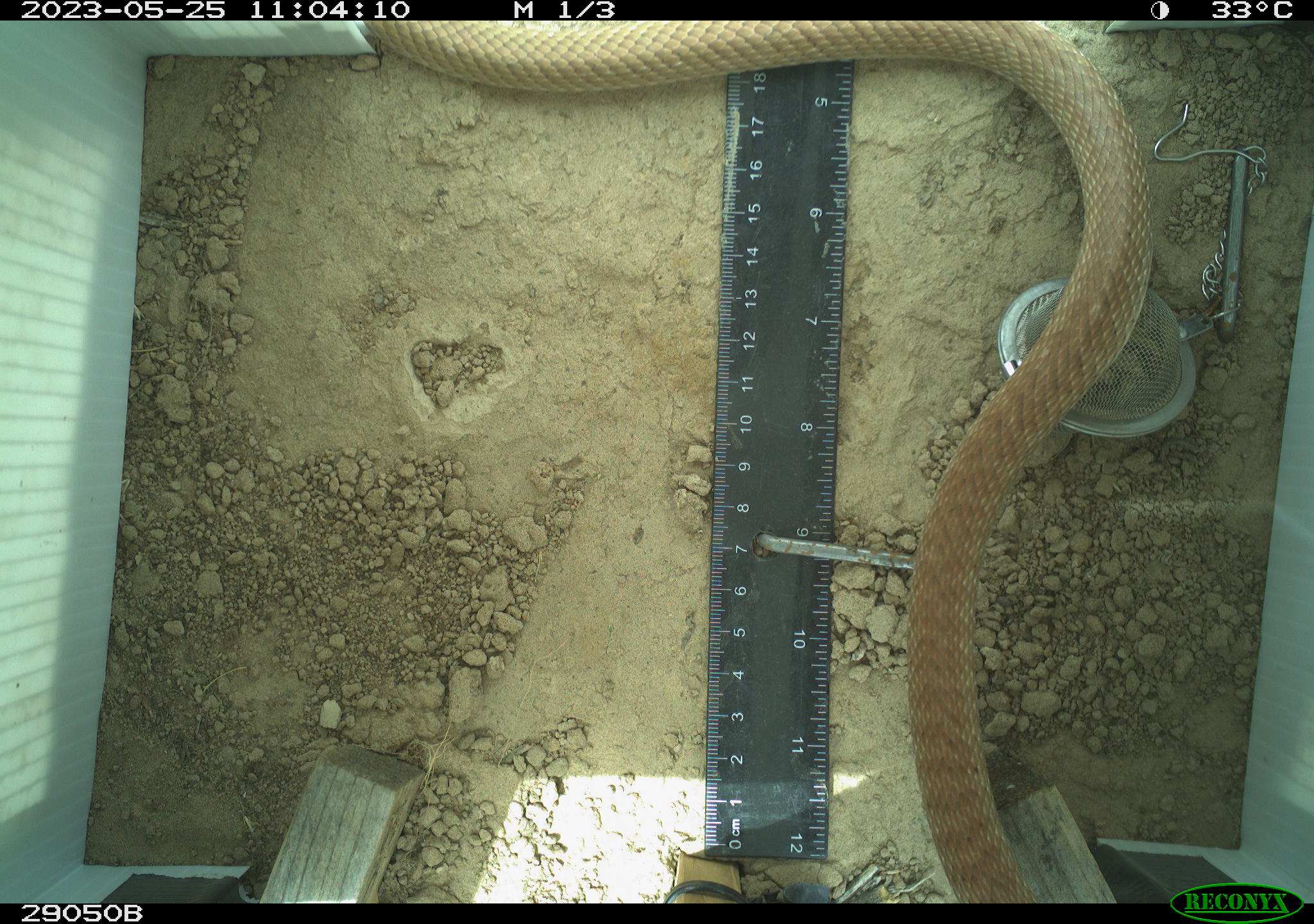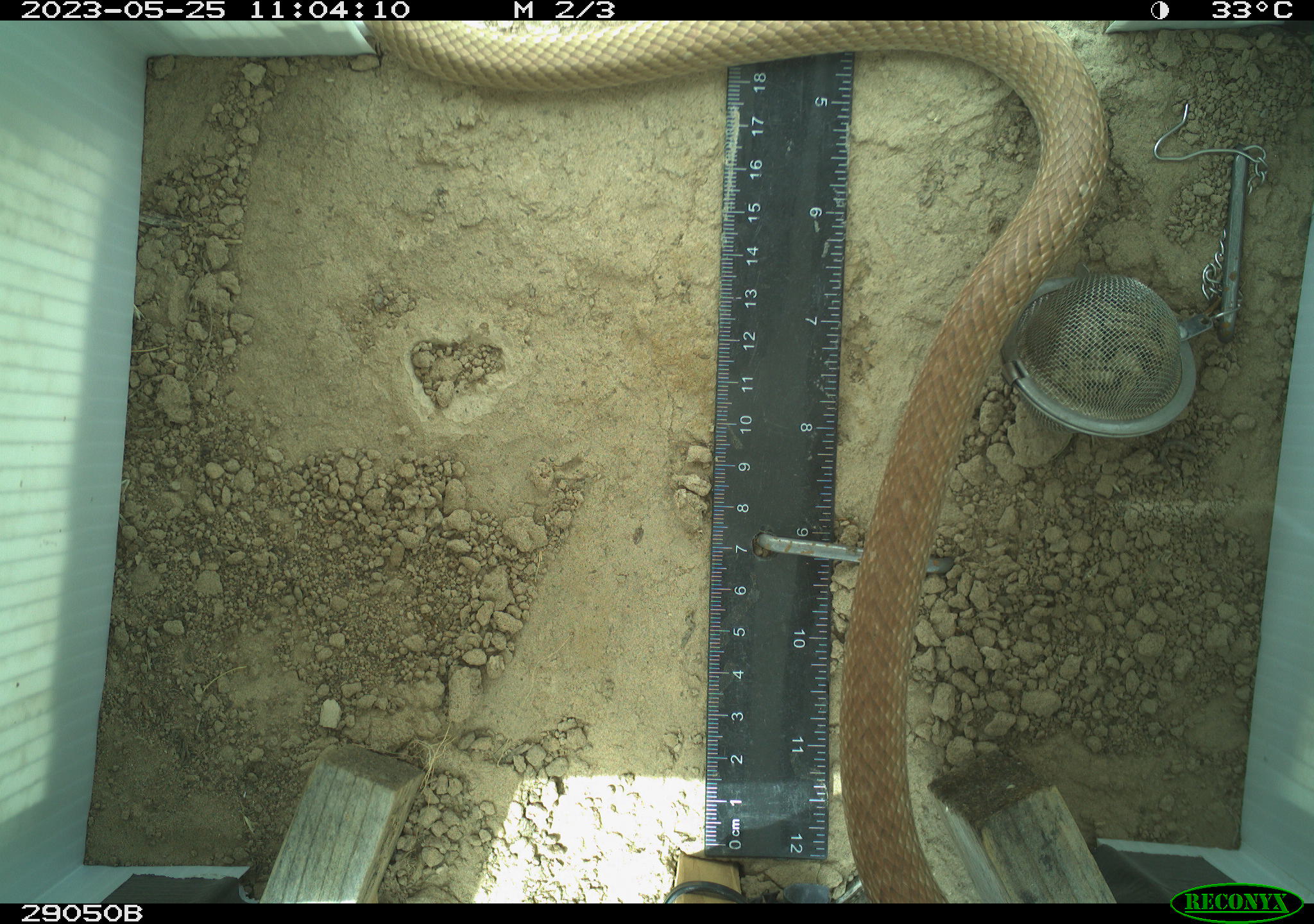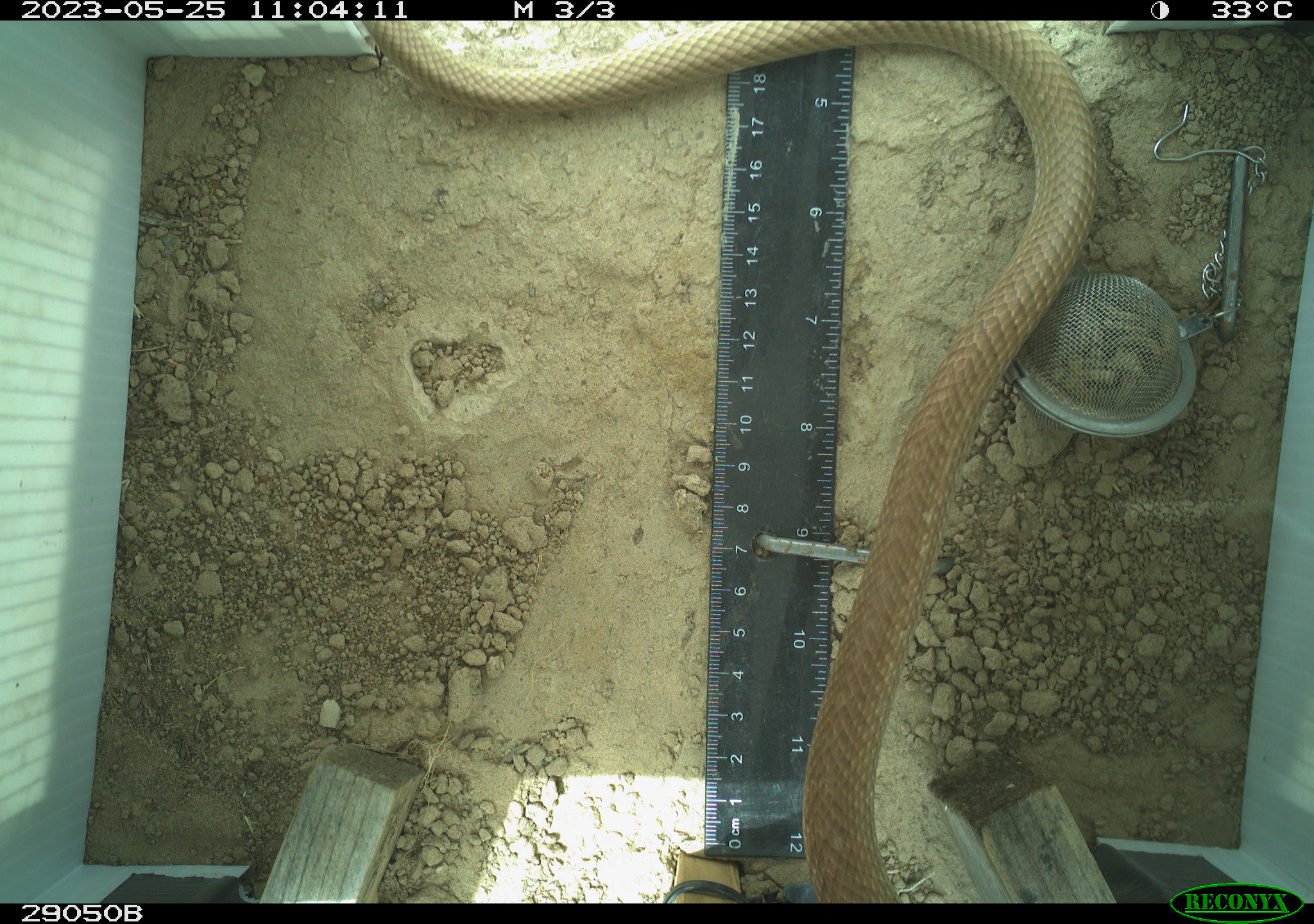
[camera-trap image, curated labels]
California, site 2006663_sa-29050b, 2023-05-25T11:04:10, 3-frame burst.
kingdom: Animalia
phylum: Chordata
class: Reptilia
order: Squamata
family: Colubridae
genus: Masticophis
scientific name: Masticophis flagellum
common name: coachwhip